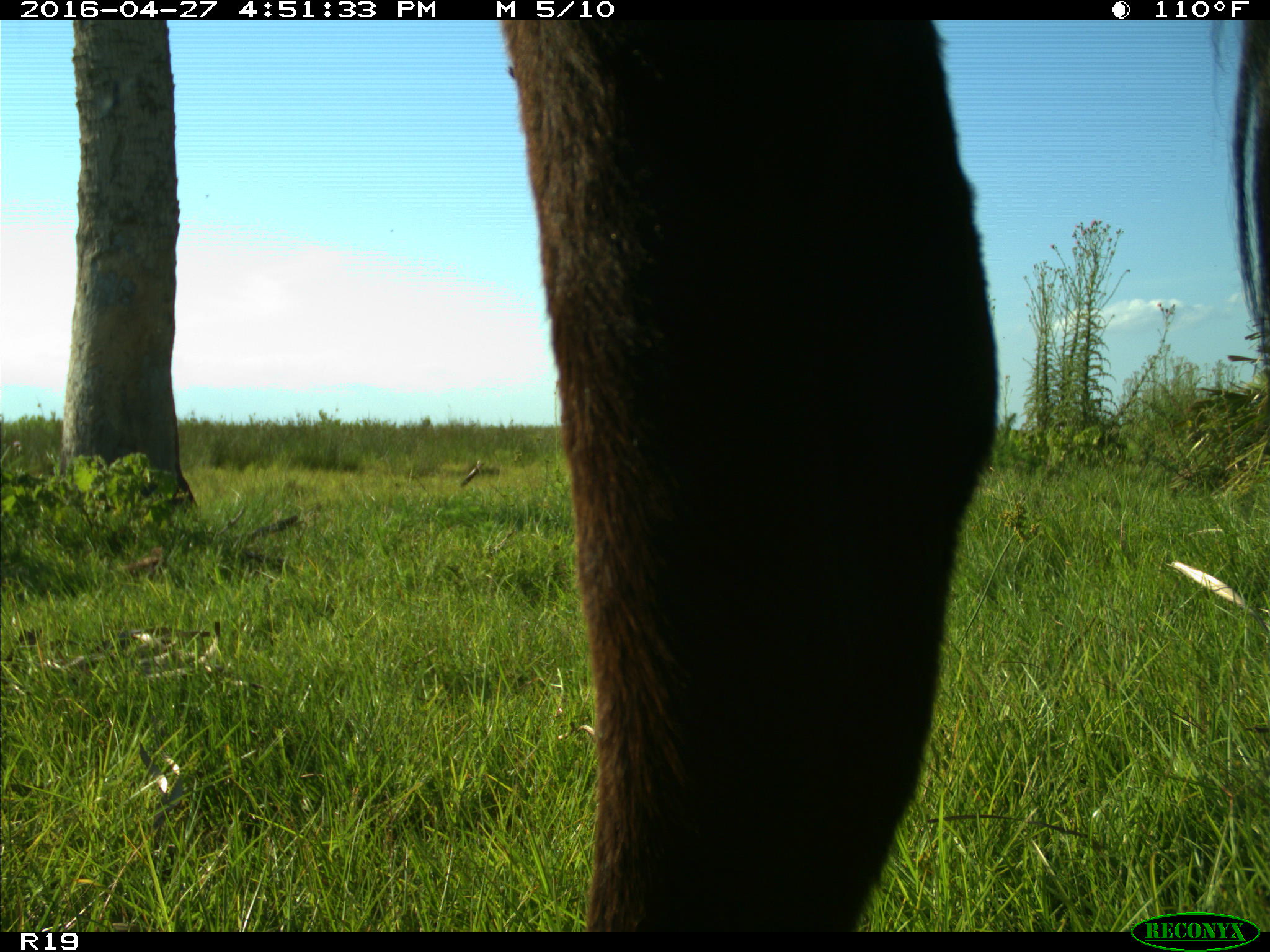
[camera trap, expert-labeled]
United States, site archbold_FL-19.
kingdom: Animalia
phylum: Chordata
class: Mammalia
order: Artiodactyla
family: Bovidae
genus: Bos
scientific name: Bos taurus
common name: domestic cow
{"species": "Bos taurus (domestic cow)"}